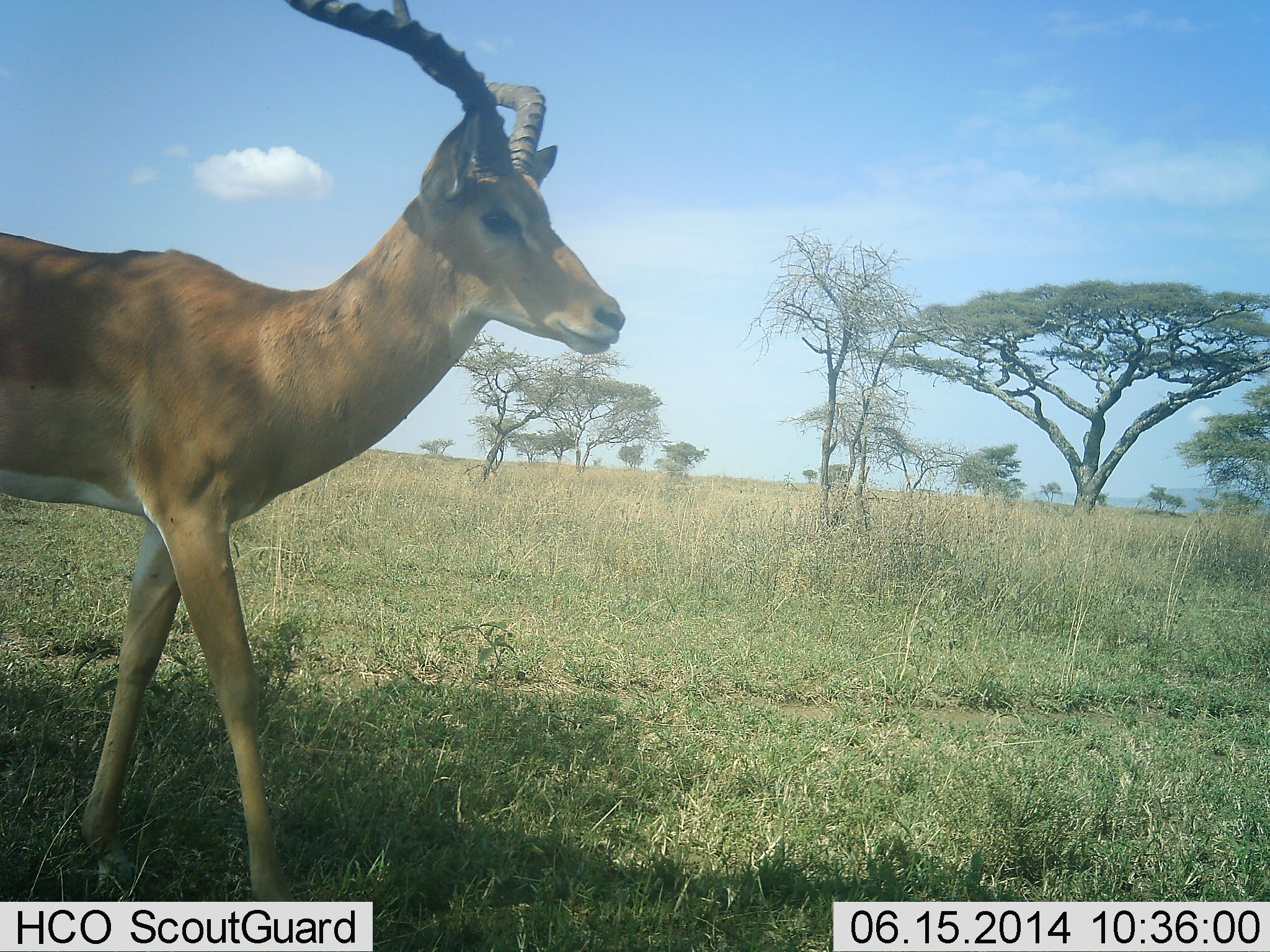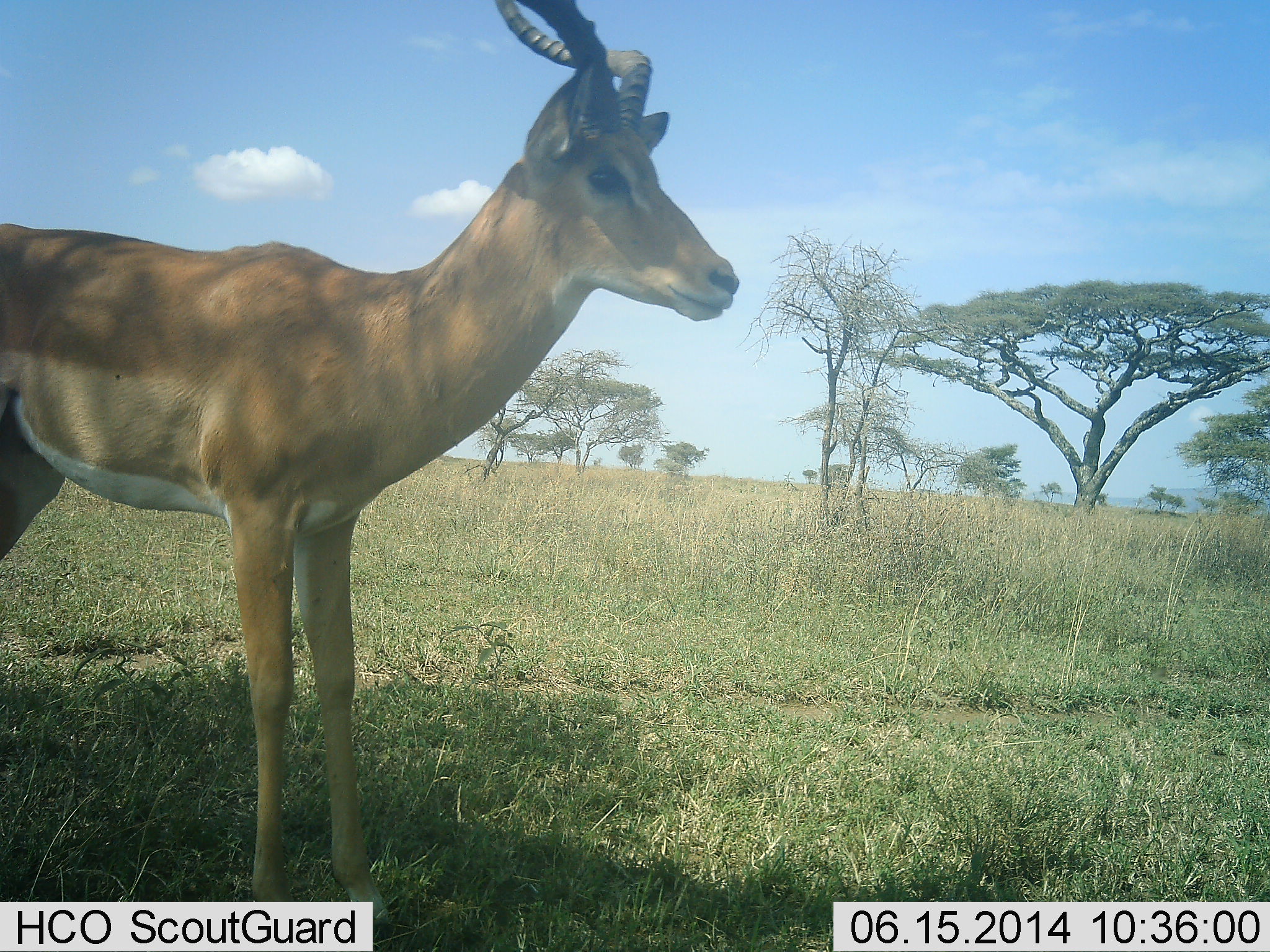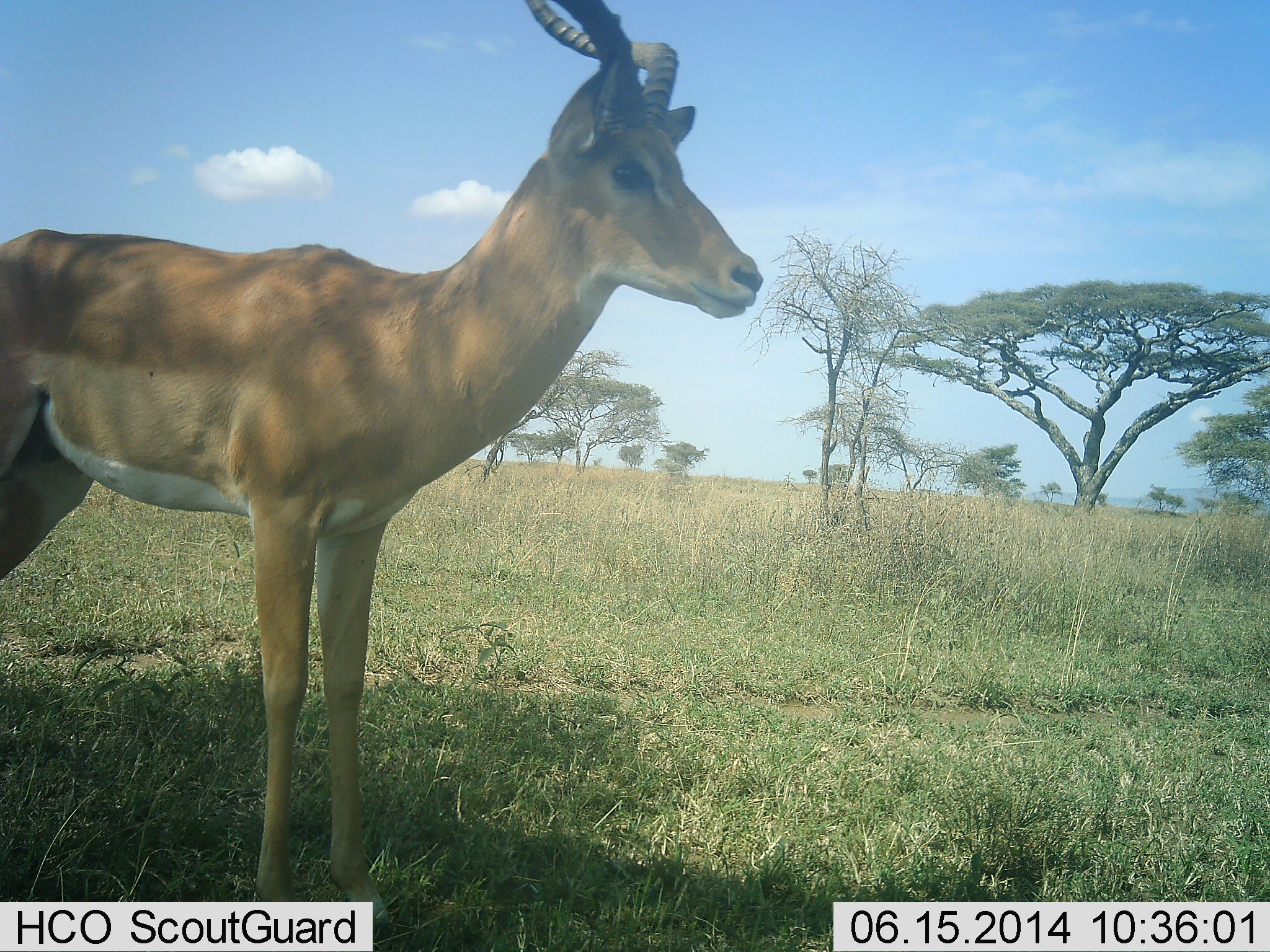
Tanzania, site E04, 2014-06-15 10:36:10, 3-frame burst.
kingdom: Animalia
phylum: Chordata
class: Mammalia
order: Artiodactyla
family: Bovidae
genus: Aepyceros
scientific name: Aepyceros melampus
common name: impala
Impala (Aepyceros melampus), count 1. Behavior (volunteer vote fractions): standing 80%, resting 0%, moving 30%, interacting 0%. Young present (vote fraction): 0%. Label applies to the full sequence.